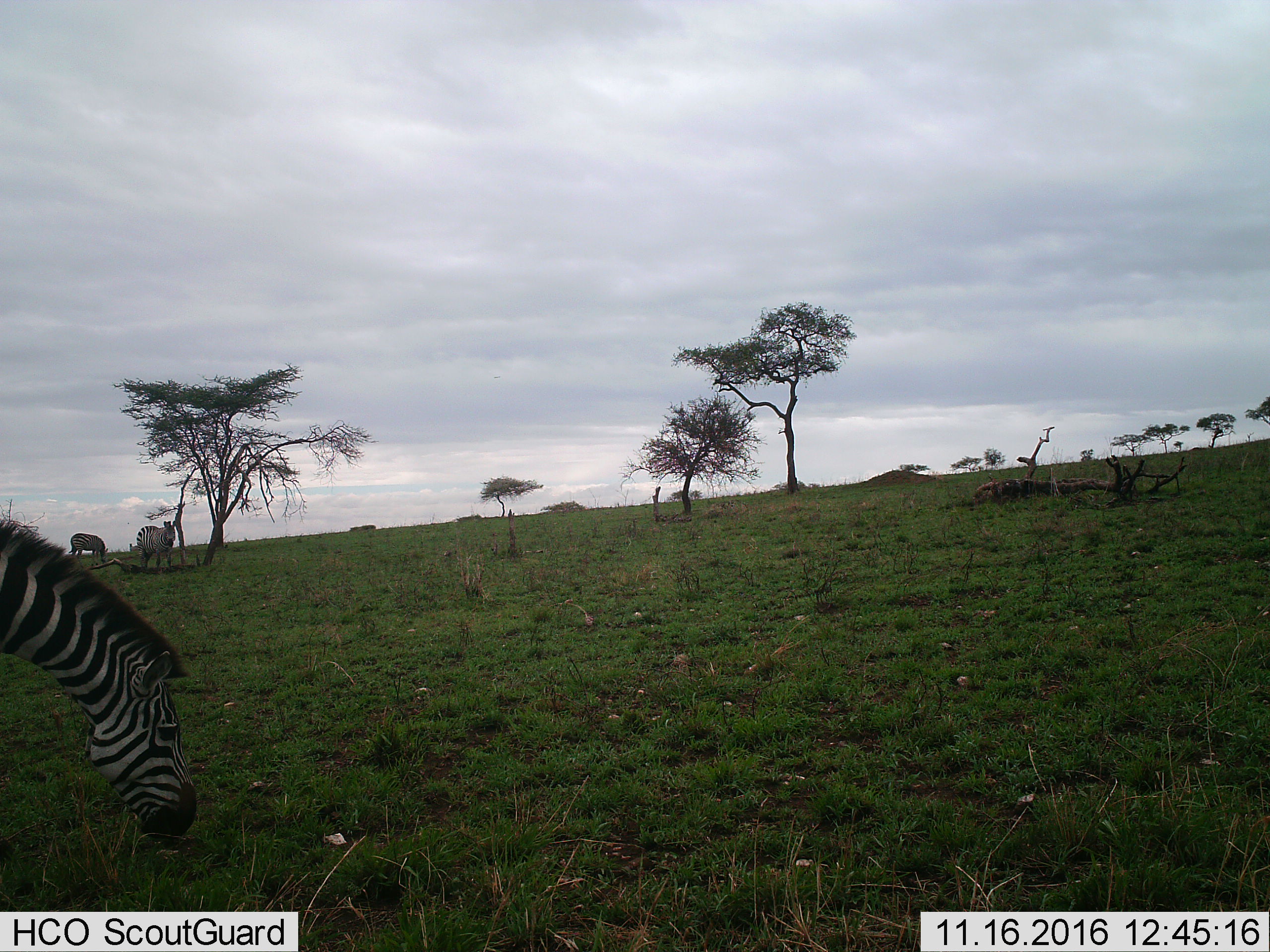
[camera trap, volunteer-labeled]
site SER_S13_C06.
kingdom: Animalia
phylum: Chordata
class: Mammalia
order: Perissodactyla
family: Equidae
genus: Equus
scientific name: Equus quagga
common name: plains zebra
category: zebraplains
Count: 3.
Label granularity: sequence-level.